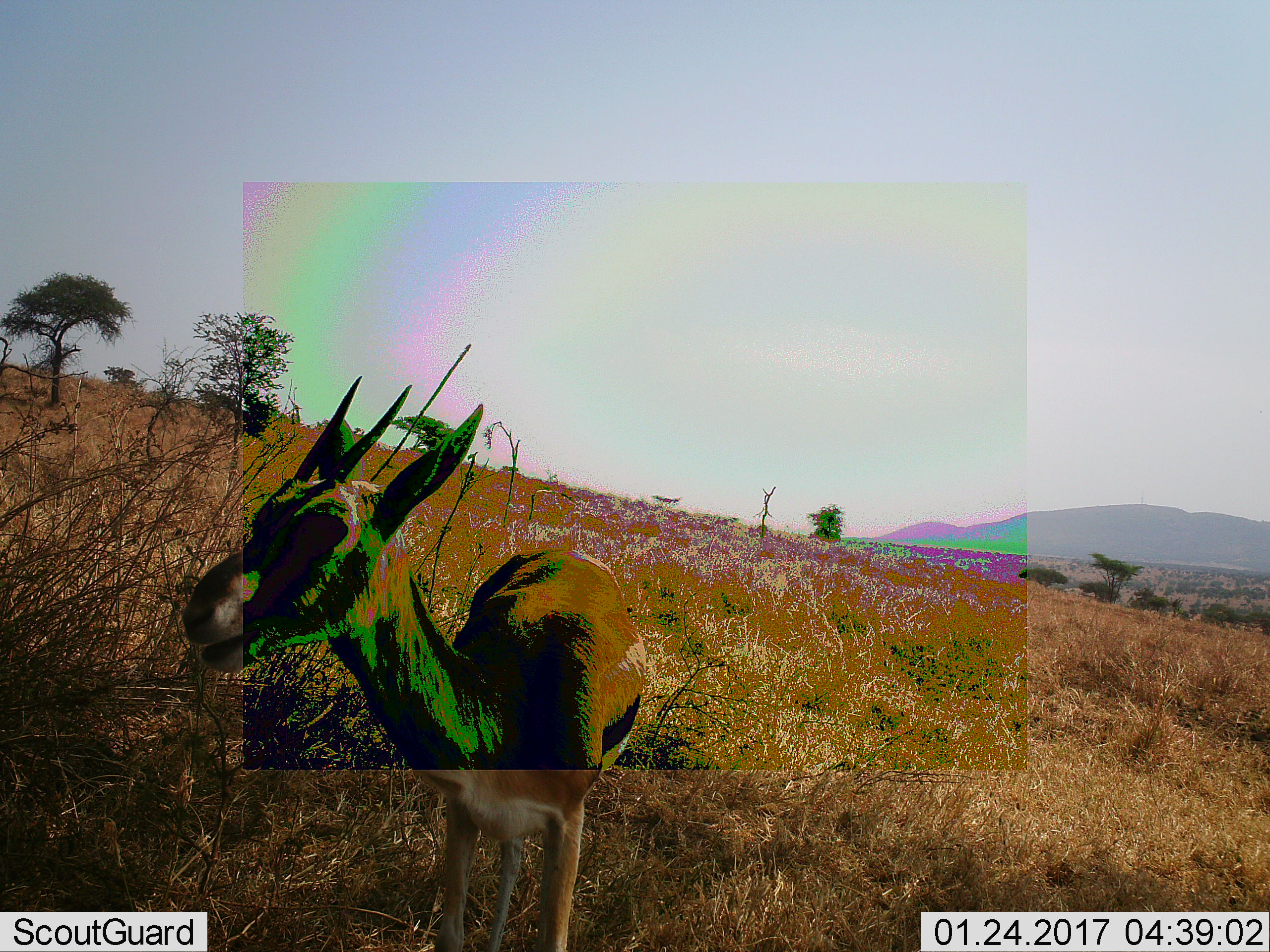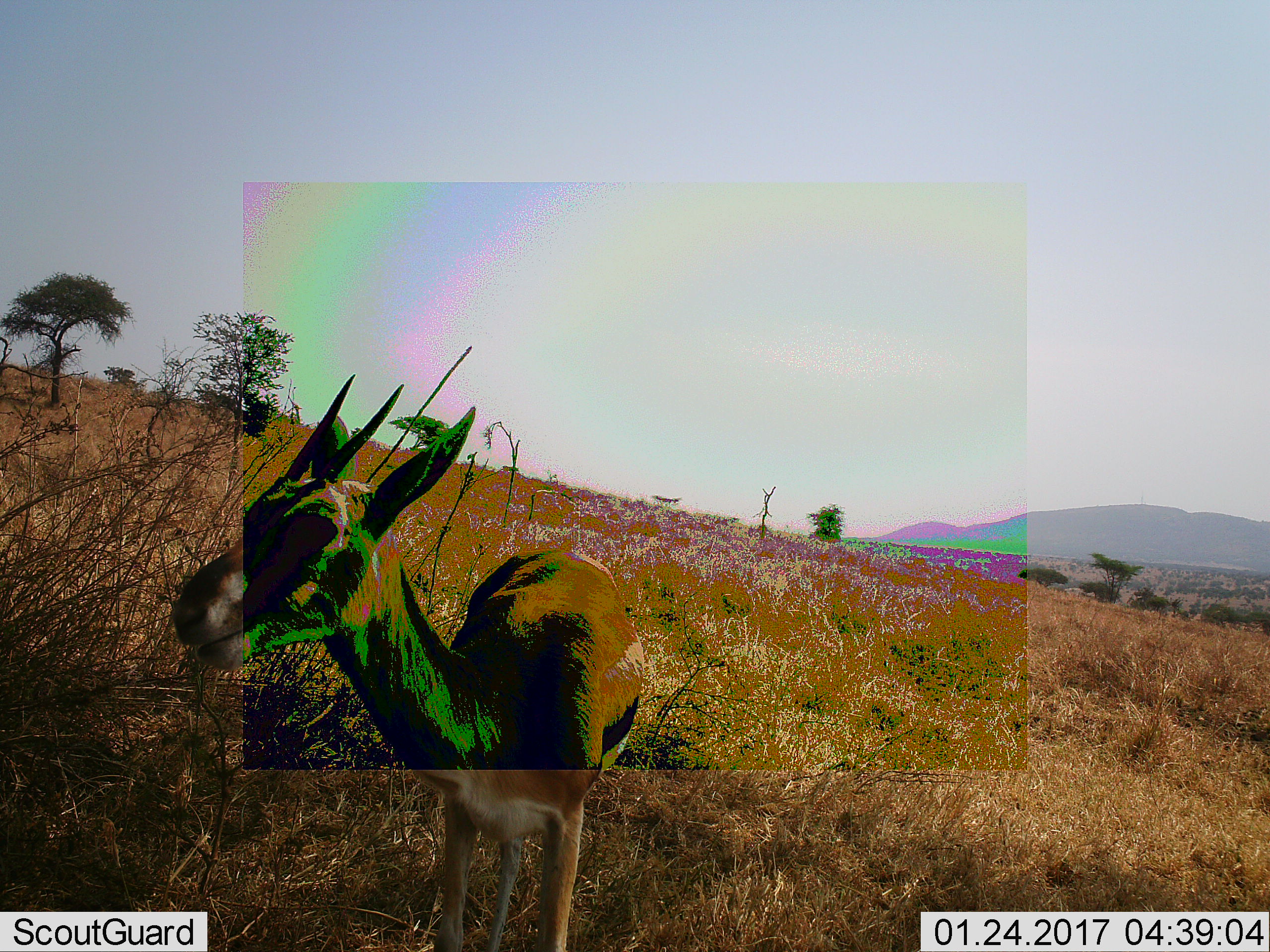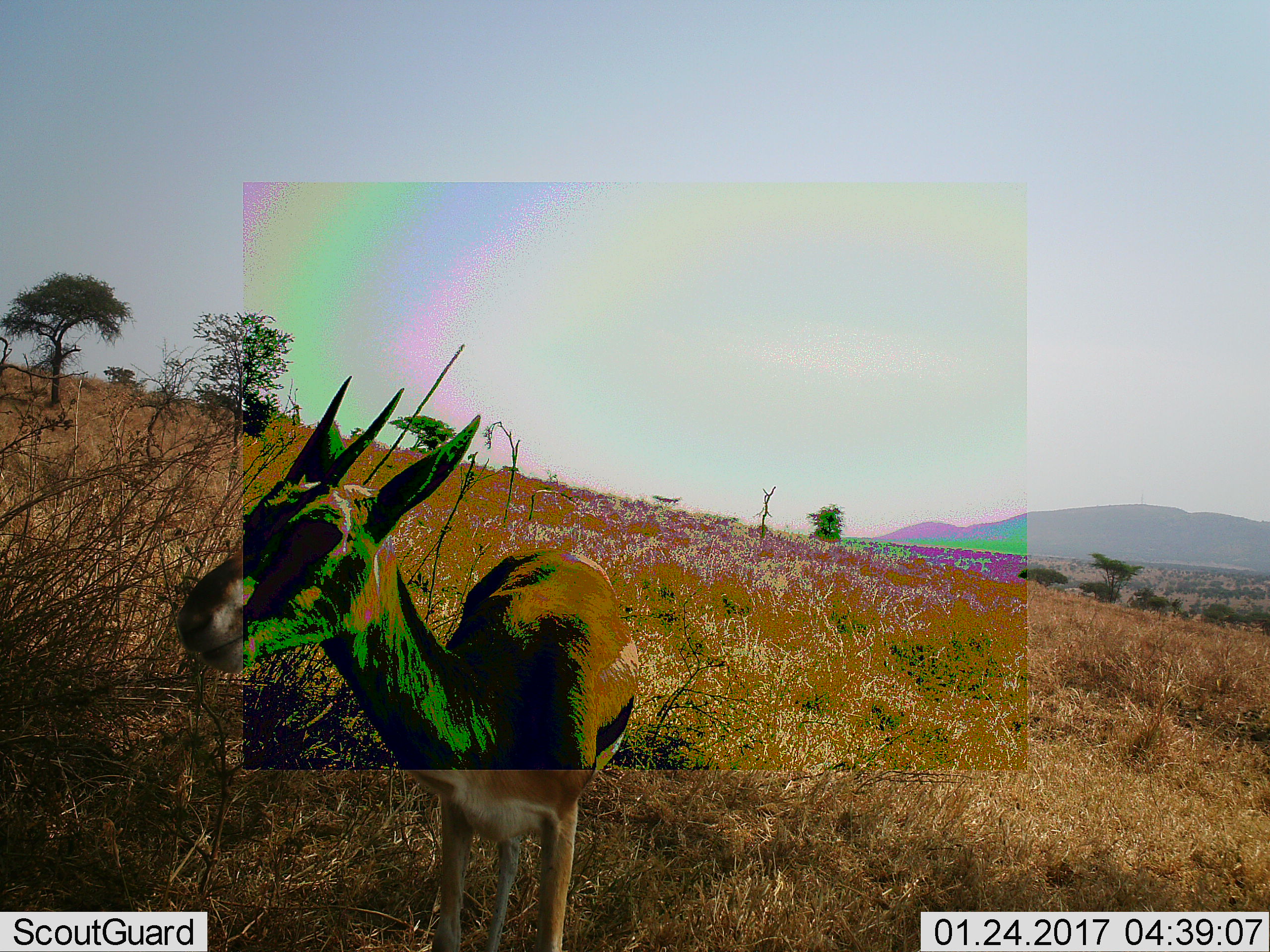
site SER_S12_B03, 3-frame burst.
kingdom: Animalia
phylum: Chordata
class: Mammalia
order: Artiodactyla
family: Bovidae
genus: Eudorcas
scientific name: Eudorcas thomsonii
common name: thomson's gazelle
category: gazellethomsons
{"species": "gazellethomsons (thomson's gazelle) (Eudorcas thomsonii)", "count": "1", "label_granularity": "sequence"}